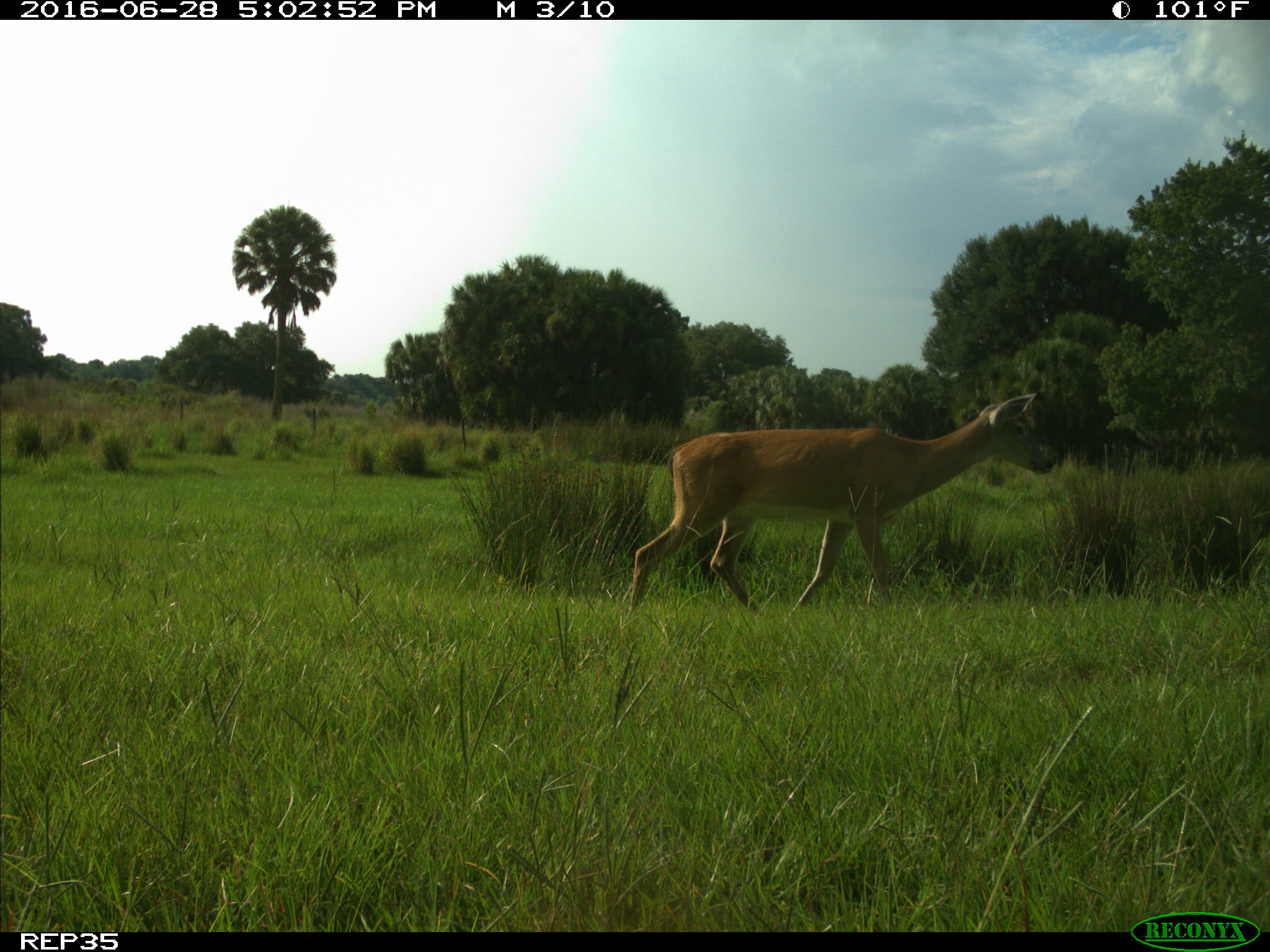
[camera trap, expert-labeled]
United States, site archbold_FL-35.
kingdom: Animalia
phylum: Chordata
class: Mammalia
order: Artiodactyla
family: Cervidae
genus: Odocoileus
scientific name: Odocoileus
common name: deer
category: unidentified deer